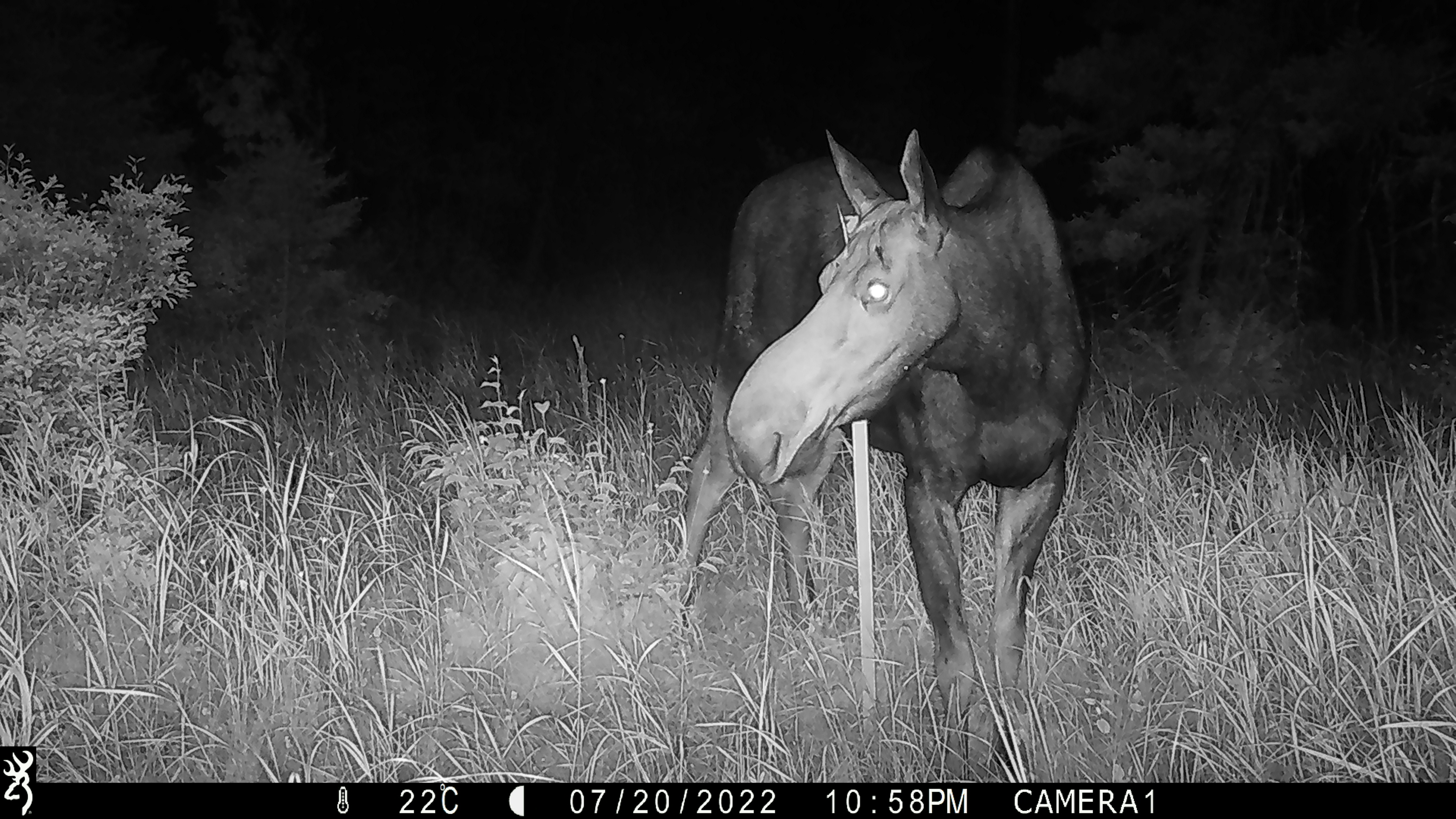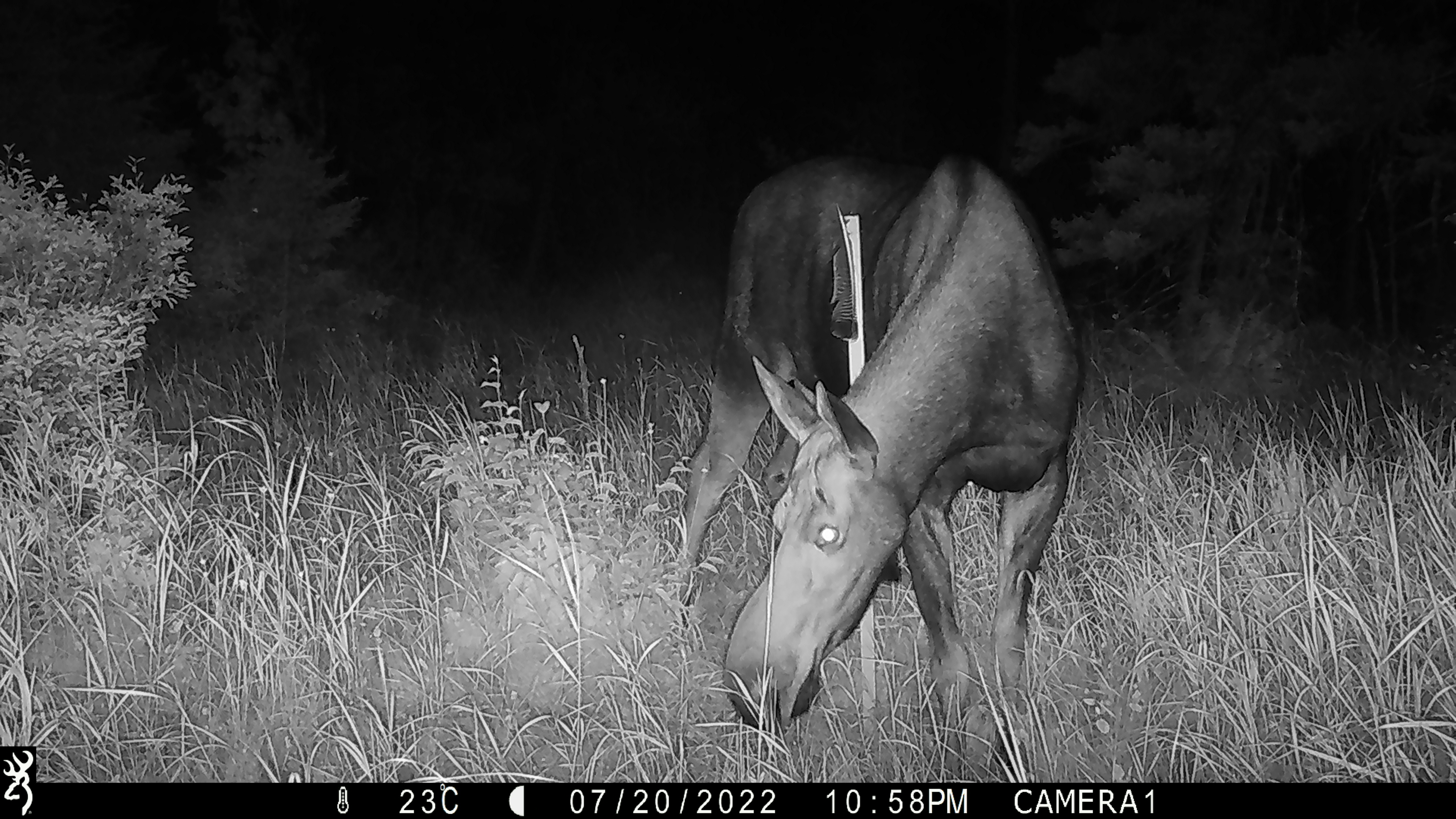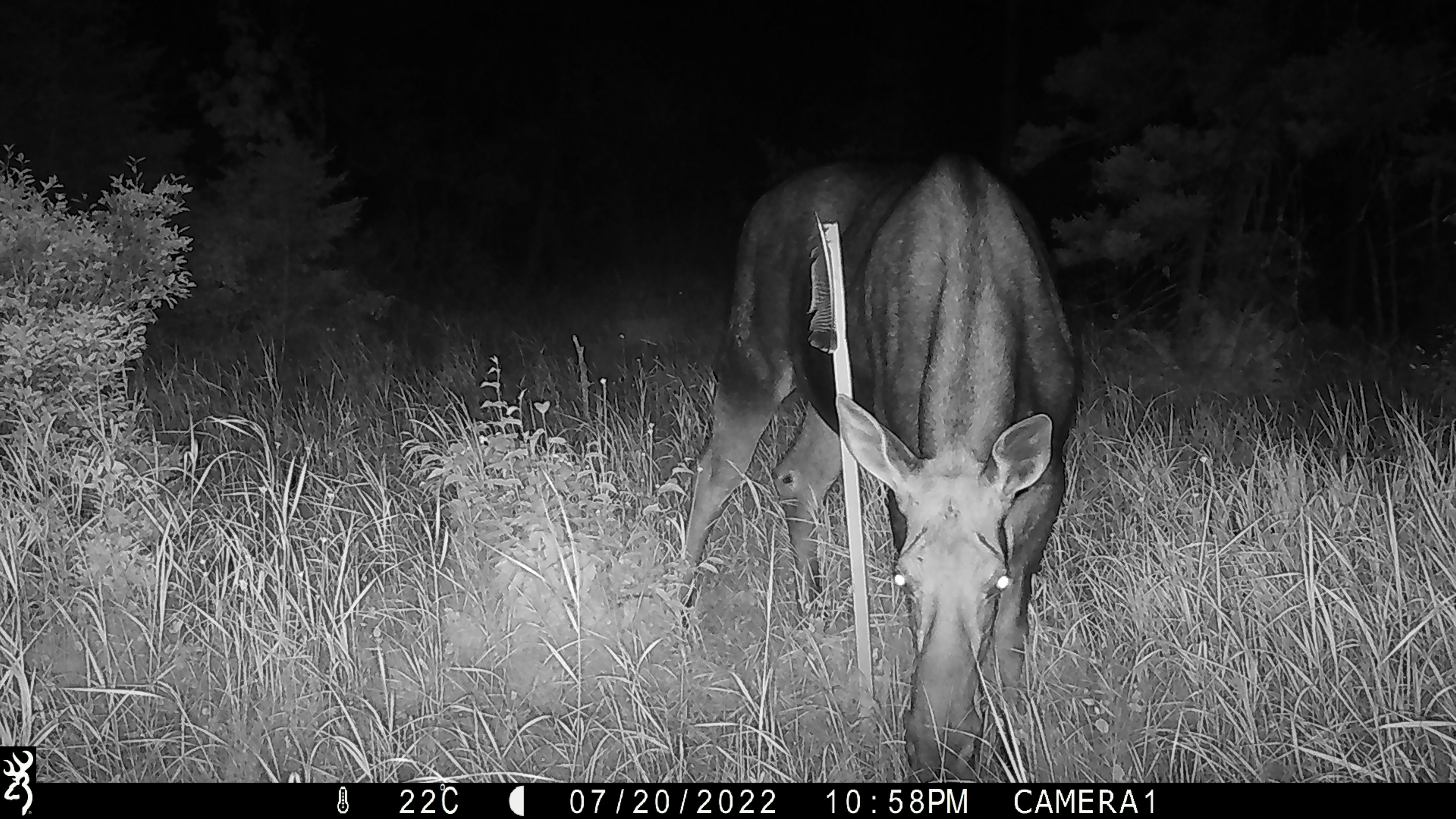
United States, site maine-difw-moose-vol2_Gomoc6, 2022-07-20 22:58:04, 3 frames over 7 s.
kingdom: Animalia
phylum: Chordata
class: Mammalia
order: Artiodactyla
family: Cervidae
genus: Alces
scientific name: Alces alces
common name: moose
Moose (Alces alces).